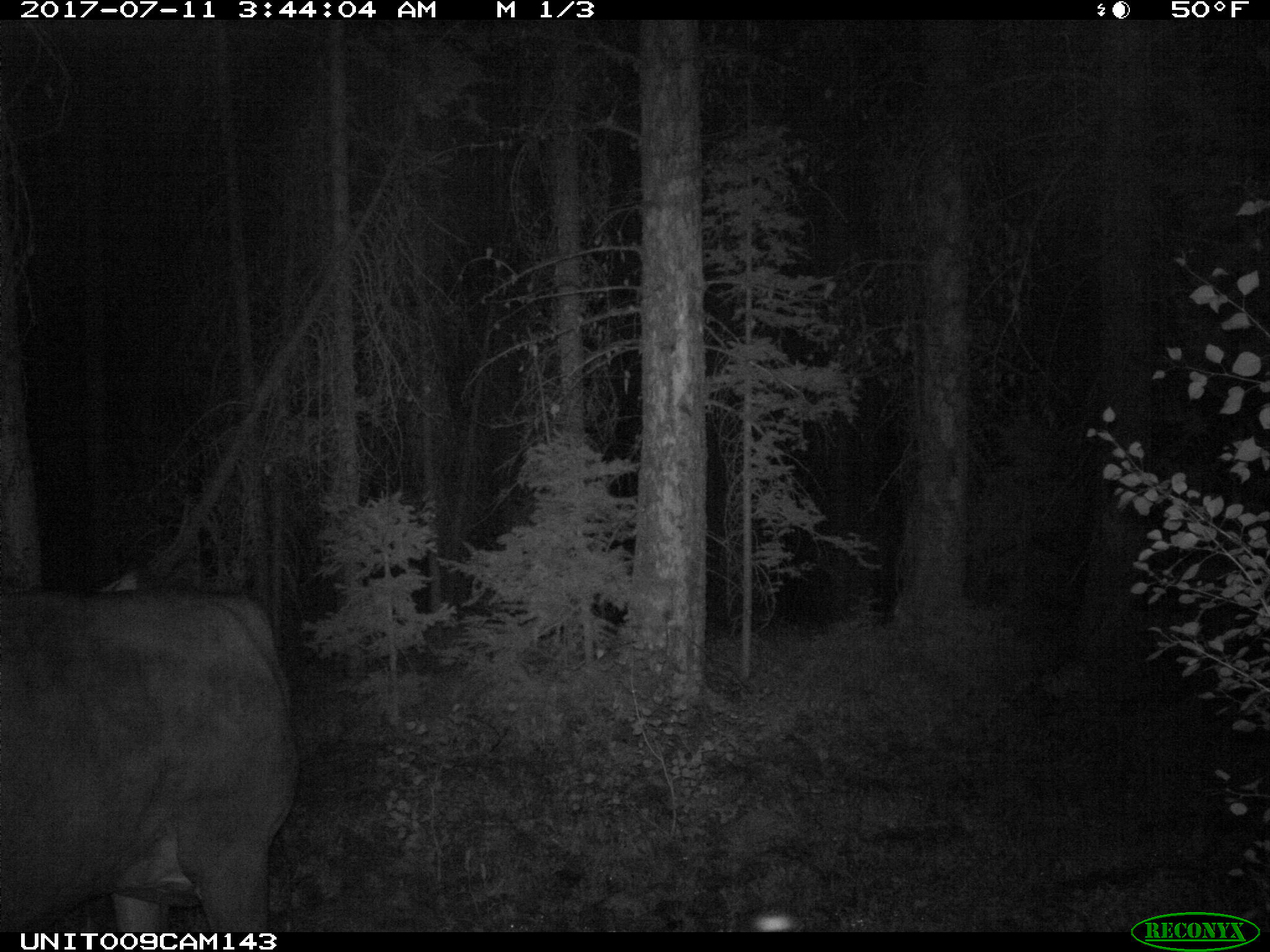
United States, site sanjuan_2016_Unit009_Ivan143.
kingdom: Animalia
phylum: Chordata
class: Mammalia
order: Artiodactyla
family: Bovidae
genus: Bos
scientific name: Bos taurus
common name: domestic cow